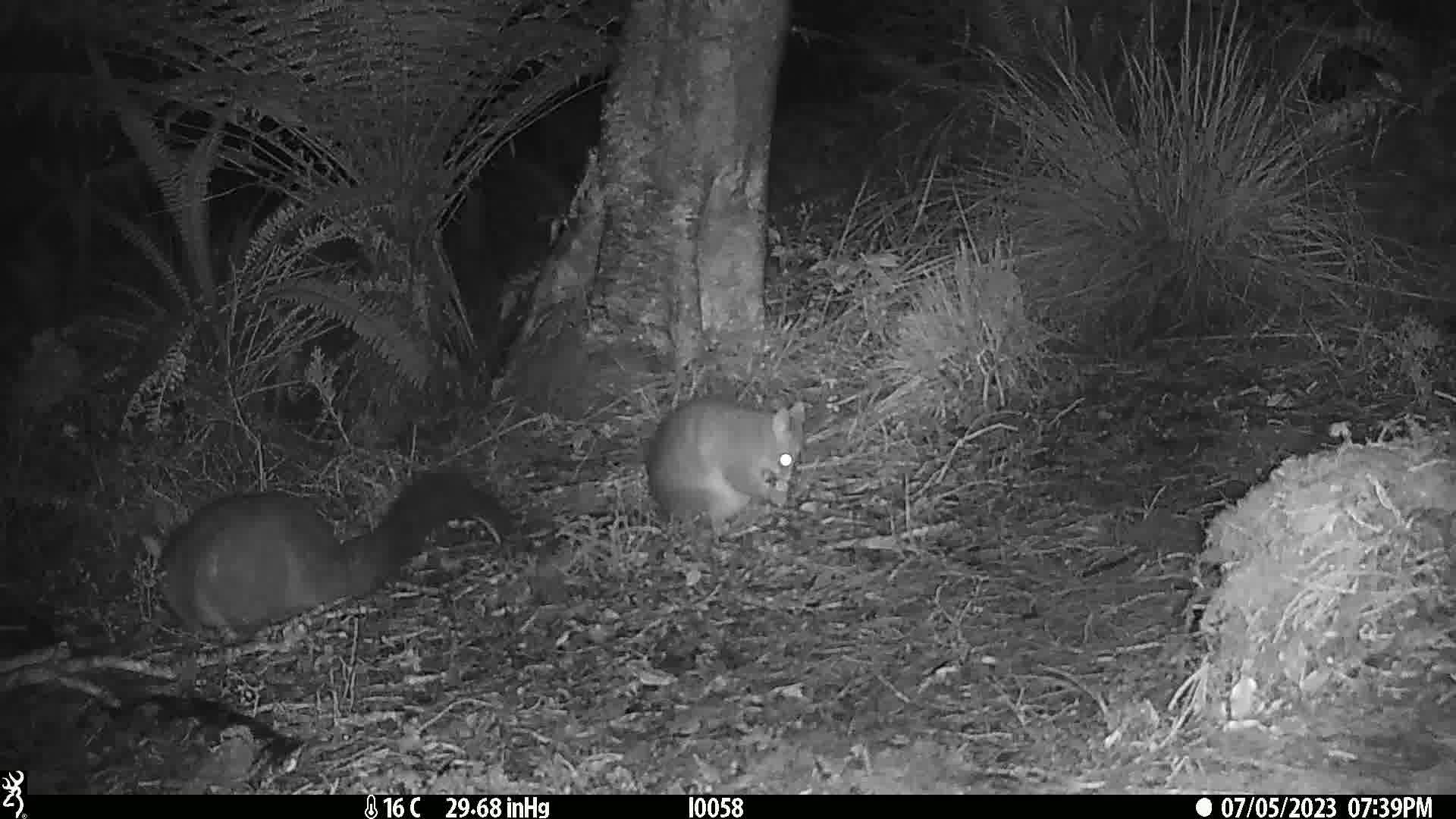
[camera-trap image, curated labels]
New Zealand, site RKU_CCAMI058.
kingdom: Animalia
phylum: Chordata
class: Mammalia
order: Diprotodontia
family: Phalangeridae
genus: Trichosurus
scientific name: Trichosurus vulpecula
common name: common brushtail possum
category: possum